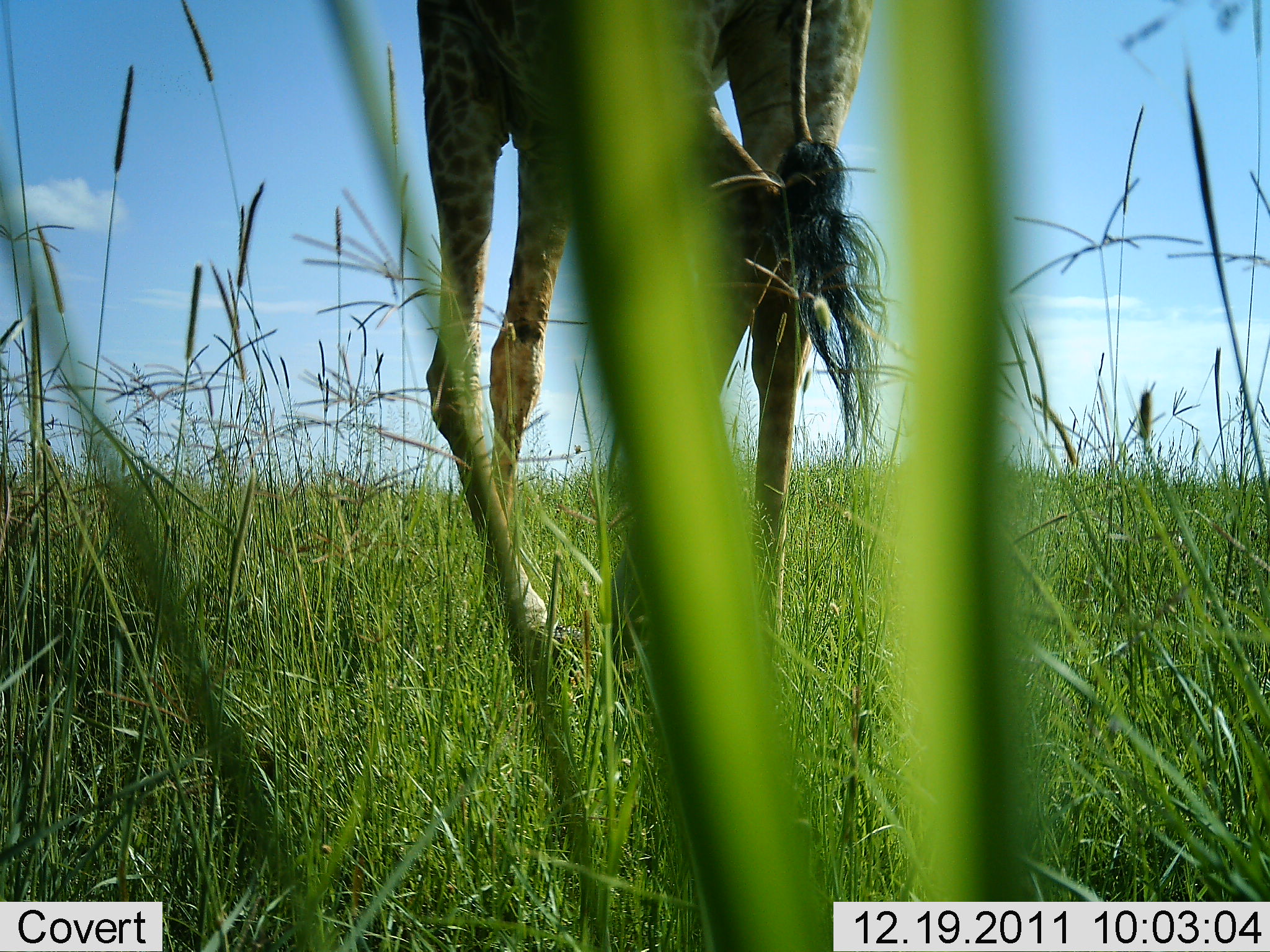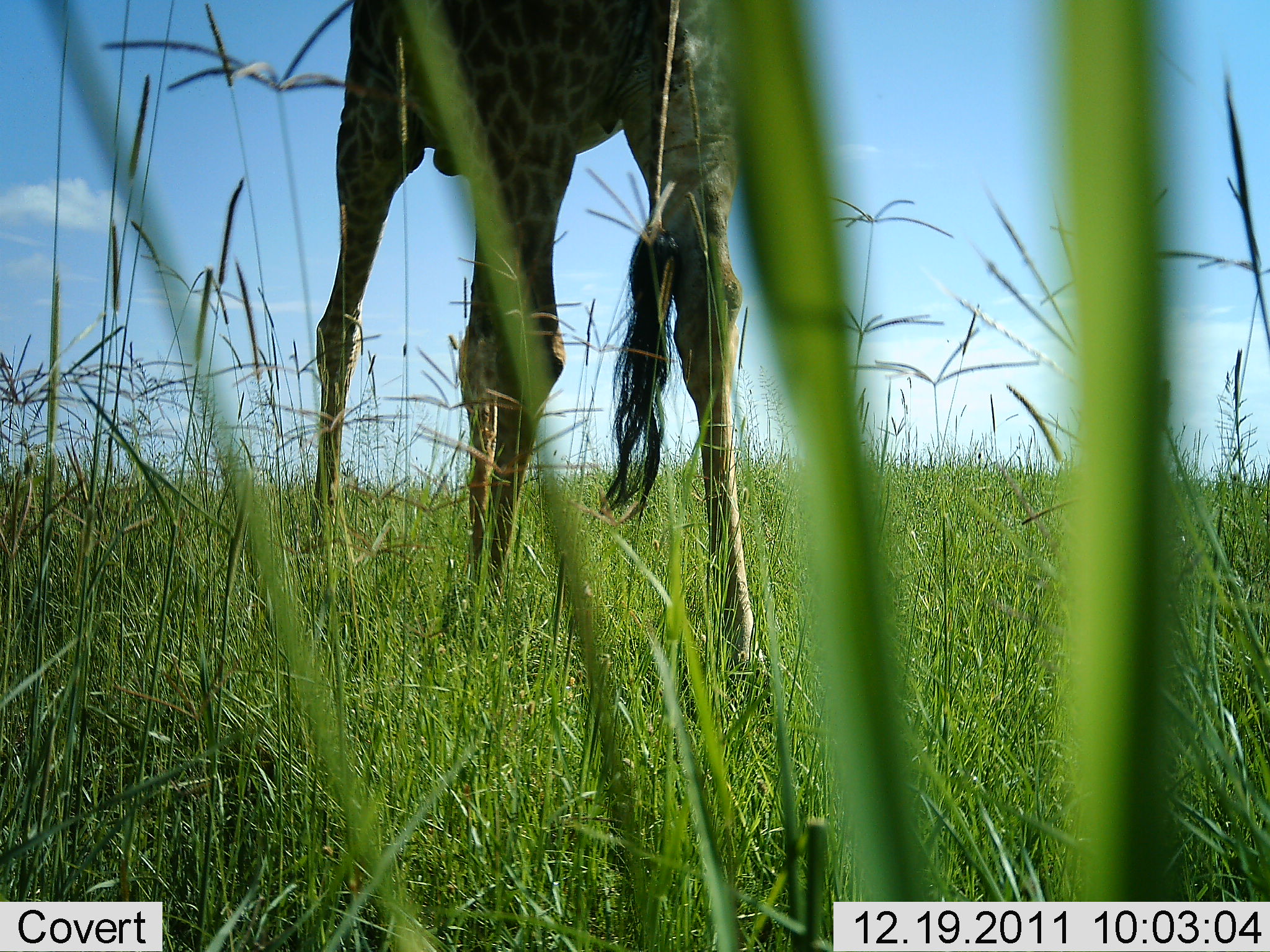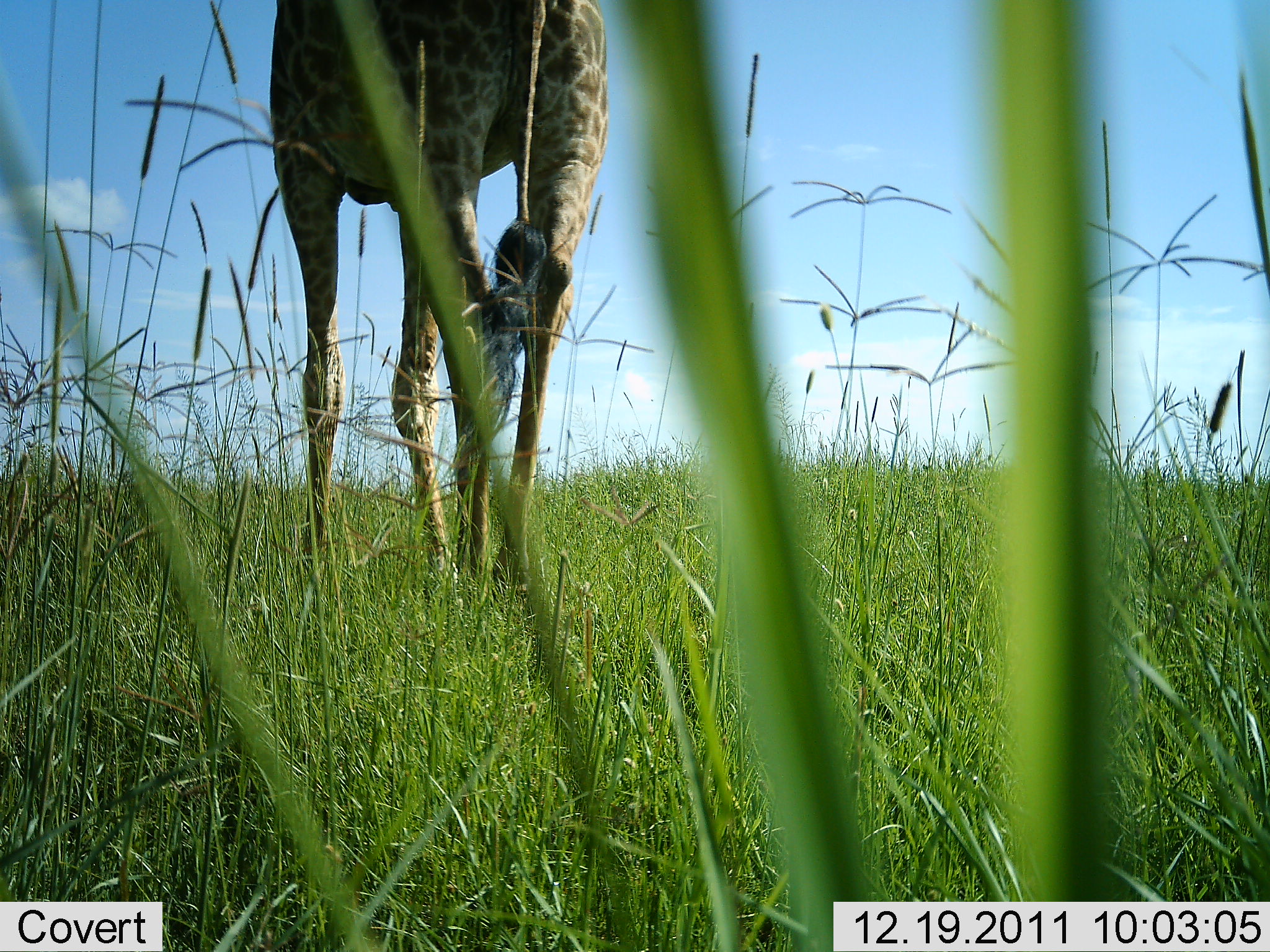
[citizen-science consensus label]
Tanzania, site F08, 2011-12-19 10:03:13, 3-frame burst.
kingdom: Animalia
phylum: Chordata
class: Mammalia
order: Artiodactyla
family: Giraffidae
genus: Giraffa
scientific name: Giraffa camelopardalis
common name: giraffe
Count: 1.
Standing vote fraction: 21%.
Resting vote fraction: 0%.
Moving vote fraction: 64%.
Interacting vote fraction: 7%.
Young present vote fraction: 0%.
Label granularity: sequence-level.